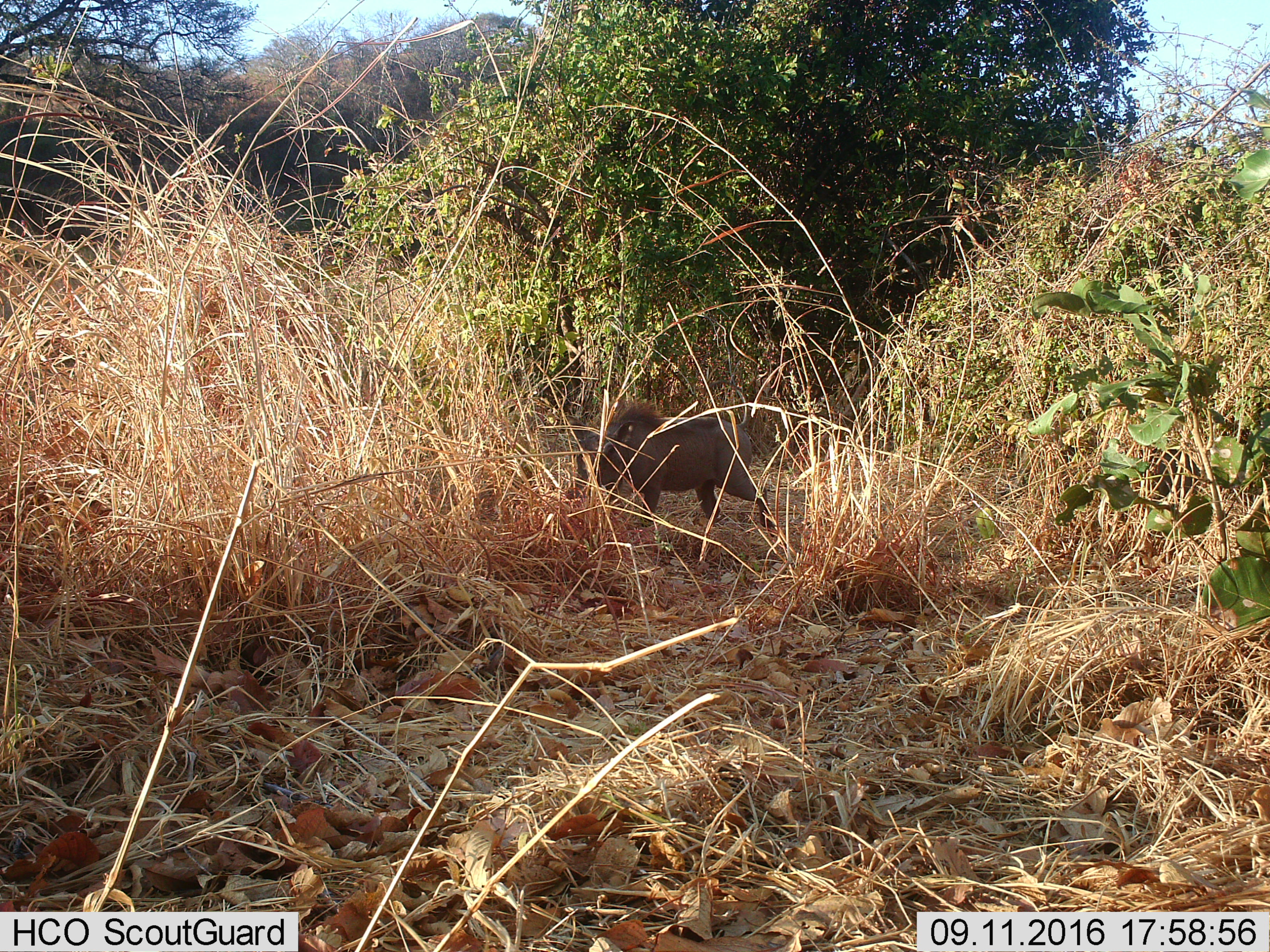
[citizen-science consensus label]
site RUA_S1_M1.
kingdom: Animalia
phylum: Chordata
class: Mammalia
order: Artiodactyla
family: Suidae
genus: Phacochoerus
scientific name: Phacochoerus africanus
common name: warthog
Warthog (Phacochoerus africanus), count 1. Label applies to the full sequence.